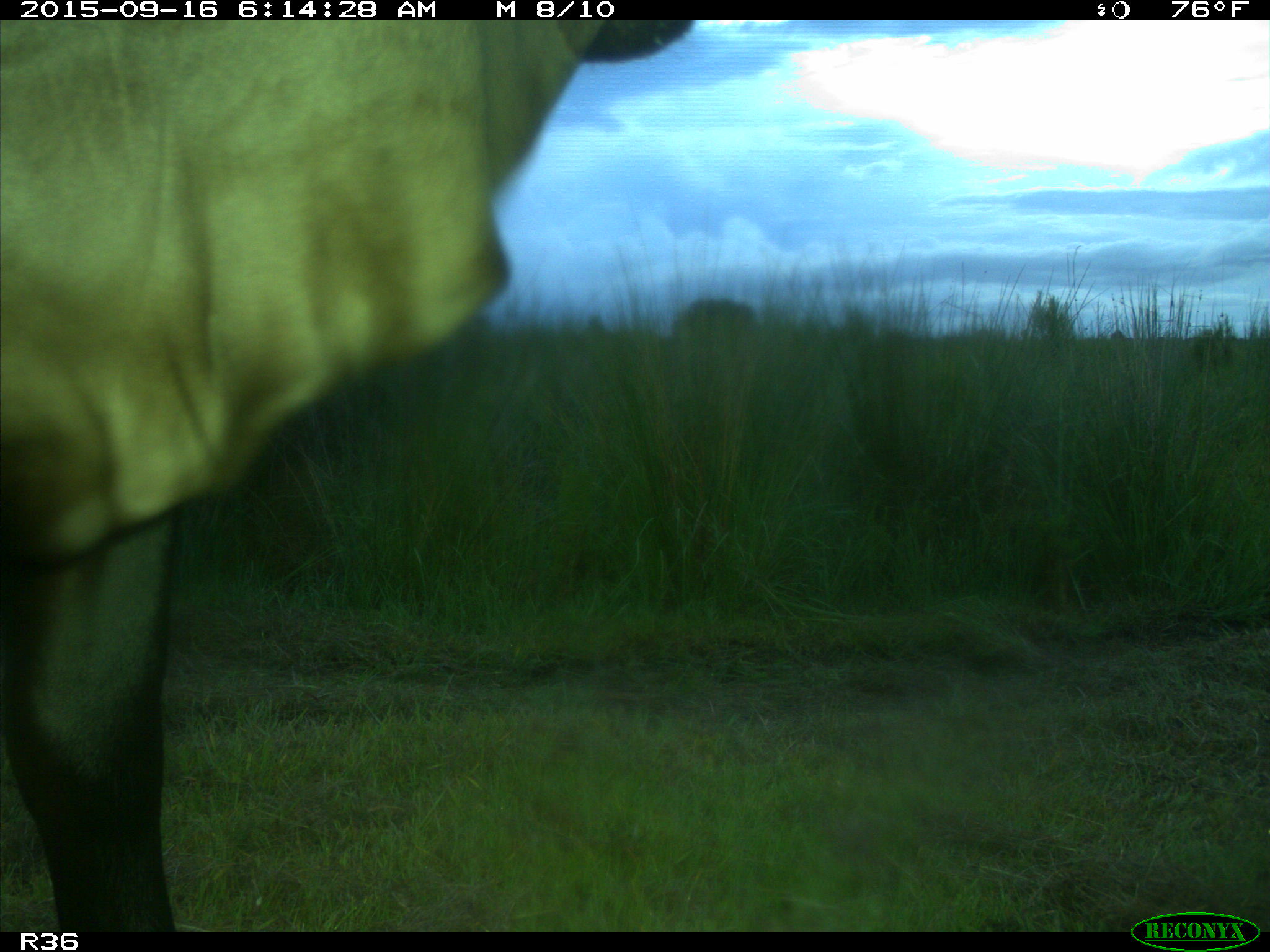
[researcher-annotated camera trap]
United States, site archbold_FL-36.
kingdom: Animalia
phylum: Chordata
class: Mammalia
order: Artiodactyla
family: Bovidae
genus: Bos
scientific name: Bos taurus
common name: domestic cow